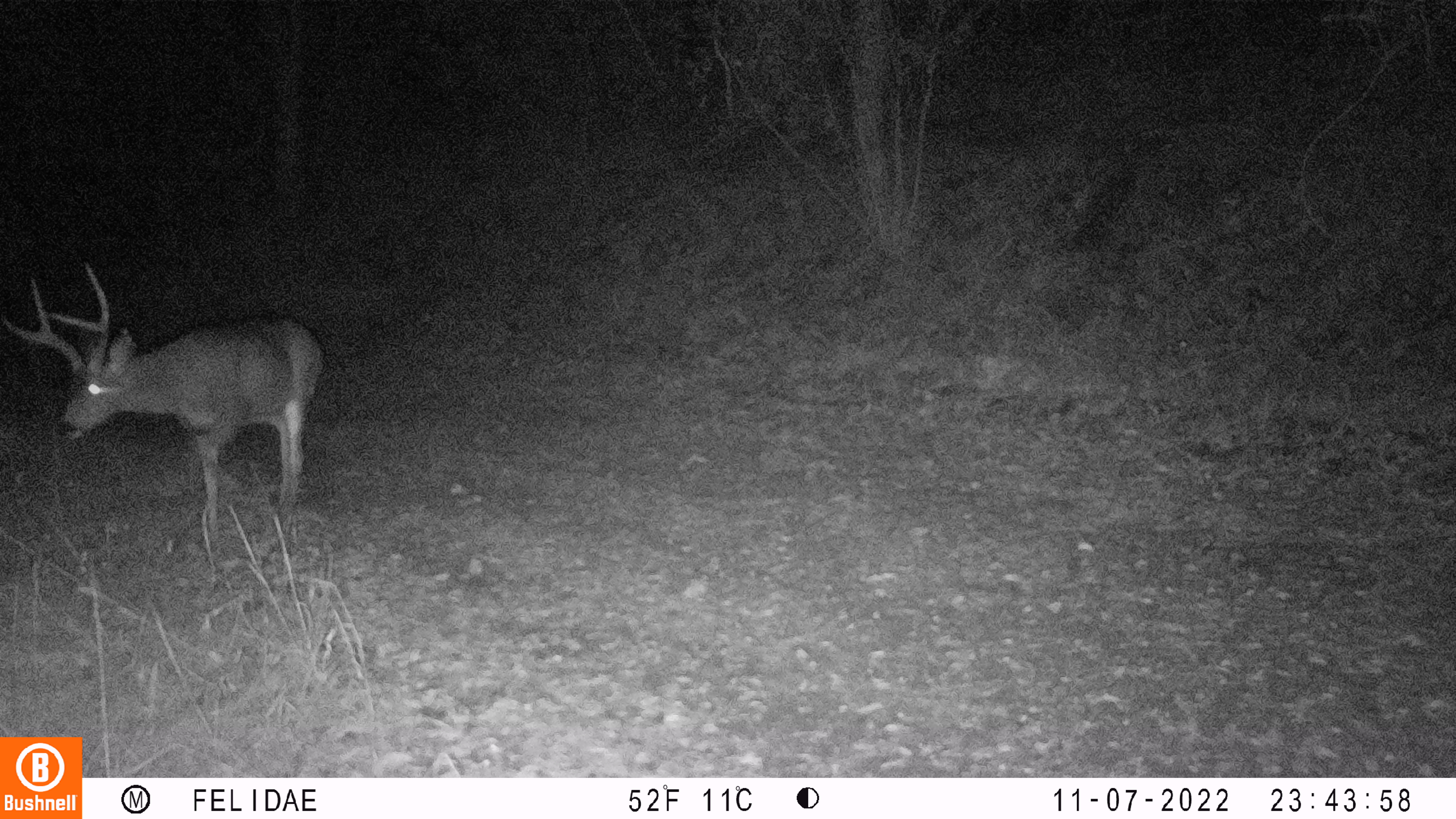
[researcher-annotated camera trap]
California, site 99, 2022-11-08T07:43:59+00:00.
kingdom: Animalia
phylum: Chordata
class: Mammalia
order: Artiodactyla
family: Cervidae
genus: Odocoileus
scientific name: Odocoileus hemionus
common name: mule deer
Mule deer (Odocoileus hemionus).